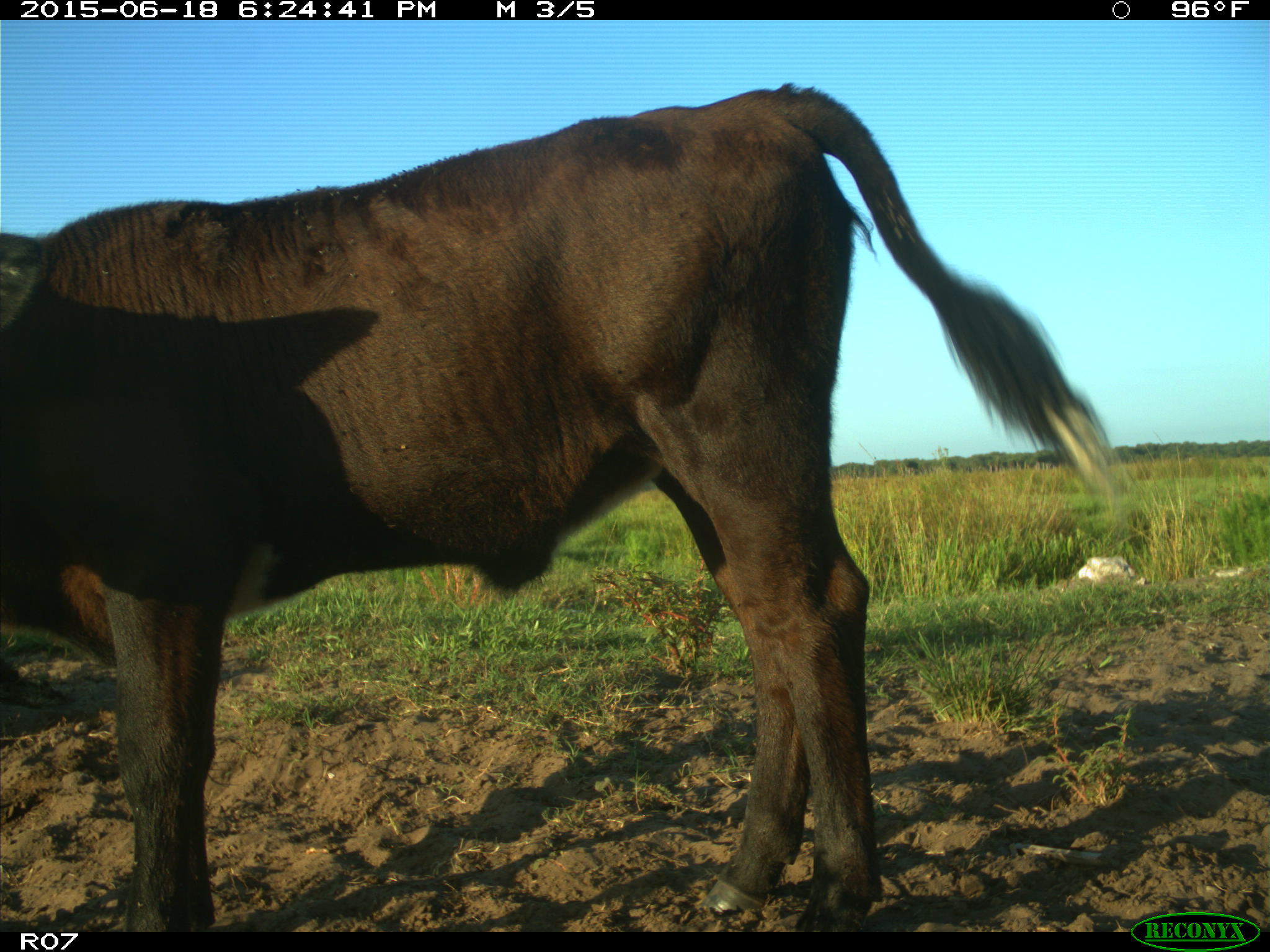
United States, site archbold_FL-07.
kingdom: Animalia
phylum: Chordata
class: Mammalia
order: Artiodactyla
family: Bovidae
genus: Bos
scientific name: Bos taurus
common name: domestic cow